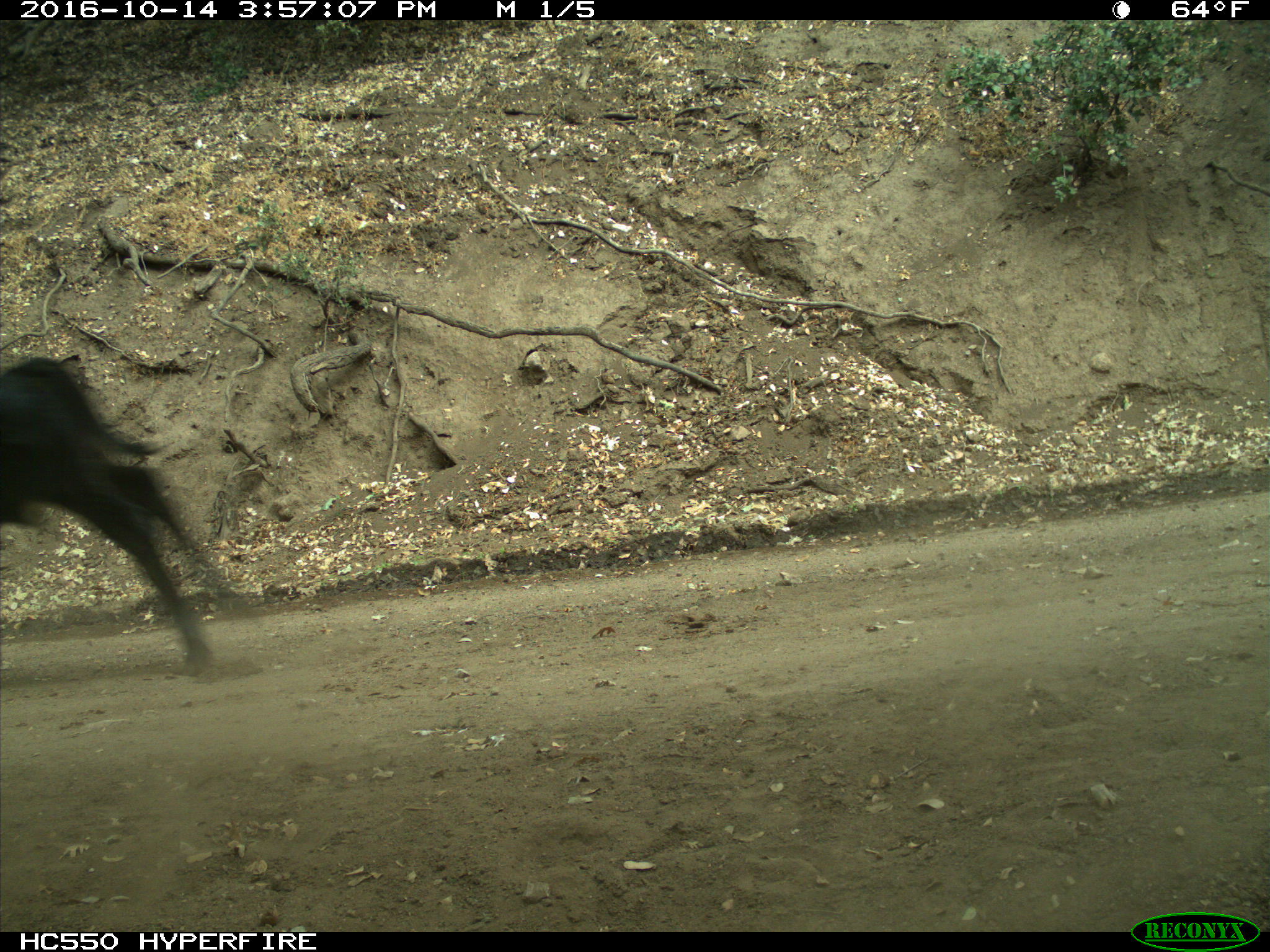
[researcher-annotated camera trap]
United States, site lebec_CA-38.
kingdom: Animalia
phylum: Chordata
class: Mammalia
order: Artiodactyla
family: Bovidae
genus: Bos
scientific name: Bos taurus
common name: domestic cow